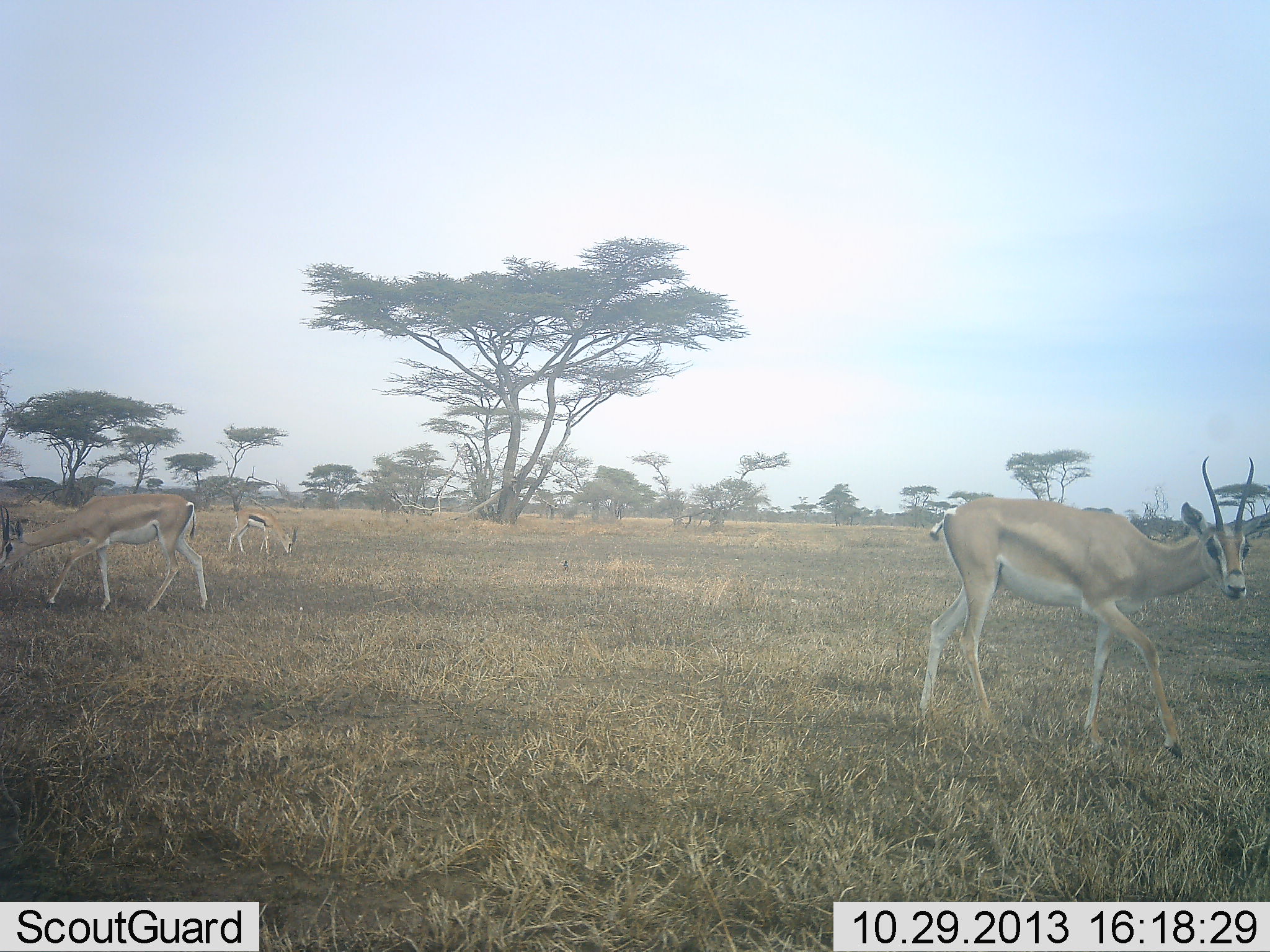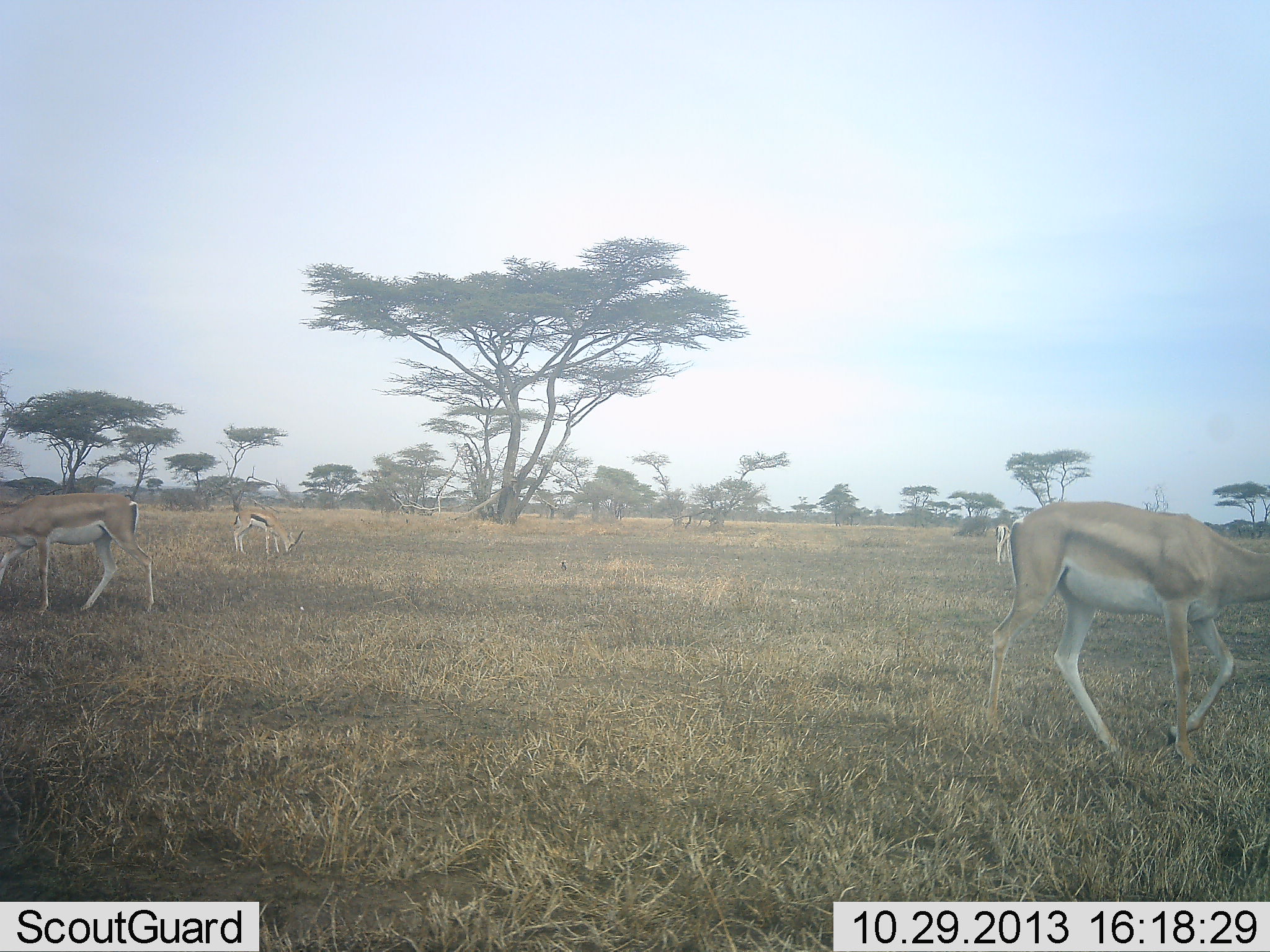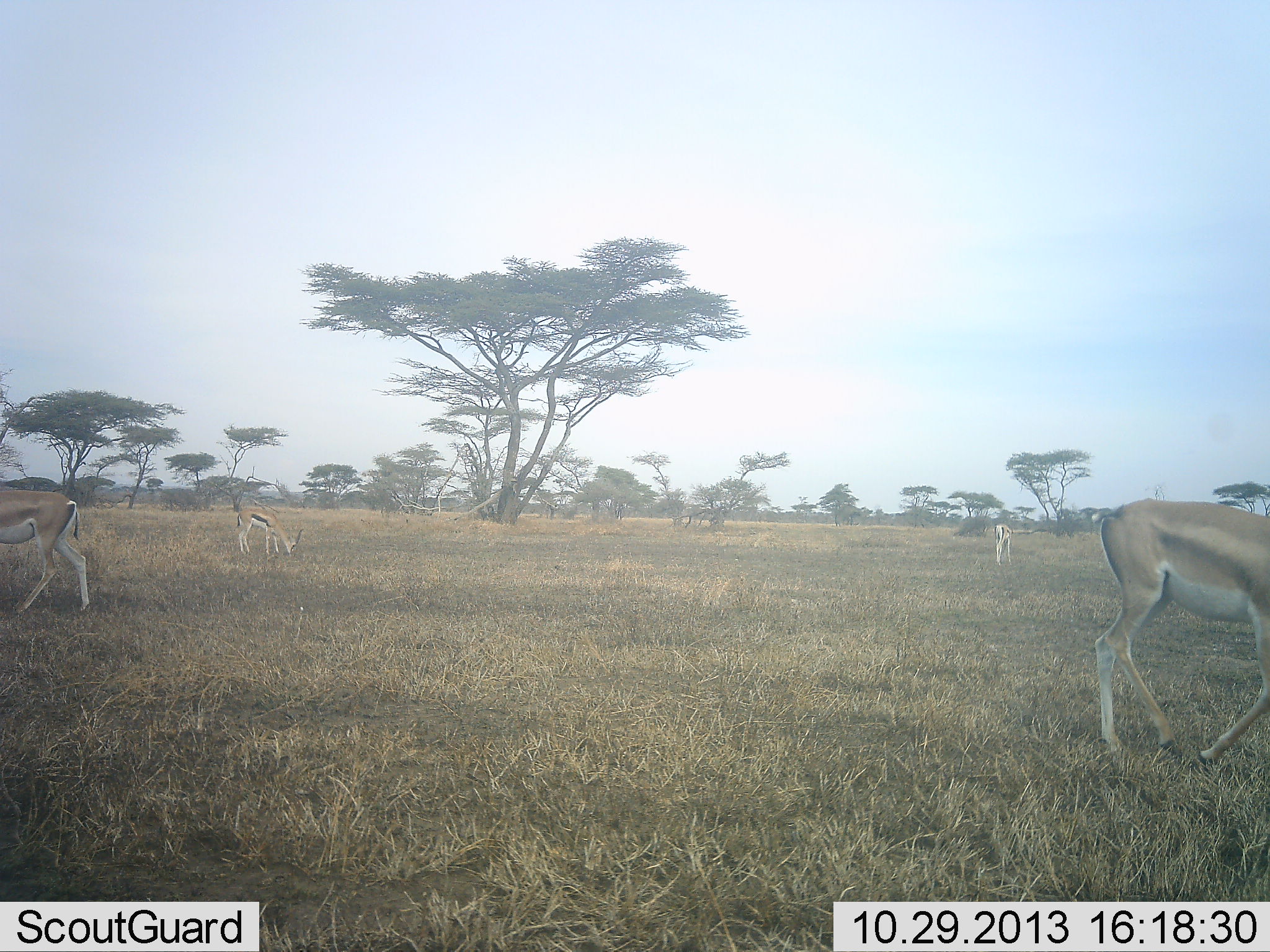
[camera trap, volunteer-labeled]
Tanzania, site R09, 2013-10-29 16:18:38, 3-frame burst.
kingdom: Animalia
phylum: Chordata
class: Mammalia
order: Artiodactyla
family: Bovidae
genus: Nanger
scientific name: Nanger granti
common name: grant's gazelle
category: gazellegrants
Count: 3.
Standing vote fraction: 14%.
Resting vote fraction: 0%.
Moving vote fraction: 76%.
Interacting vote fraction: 0%.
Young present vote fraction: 0%.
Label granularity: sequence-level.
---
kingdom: Animalia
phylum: Chordata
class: Mammalia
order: Artiodactyla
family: Bovidae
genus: Eudorcas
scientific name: Eudorcas thomsonii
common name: thomson's gazelle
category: gazellethomsons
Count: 2.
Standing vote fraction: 29%.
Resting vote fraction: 0%.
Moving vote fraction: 21%.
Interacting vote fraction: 0%.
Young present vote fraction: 4%.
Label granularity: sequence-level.